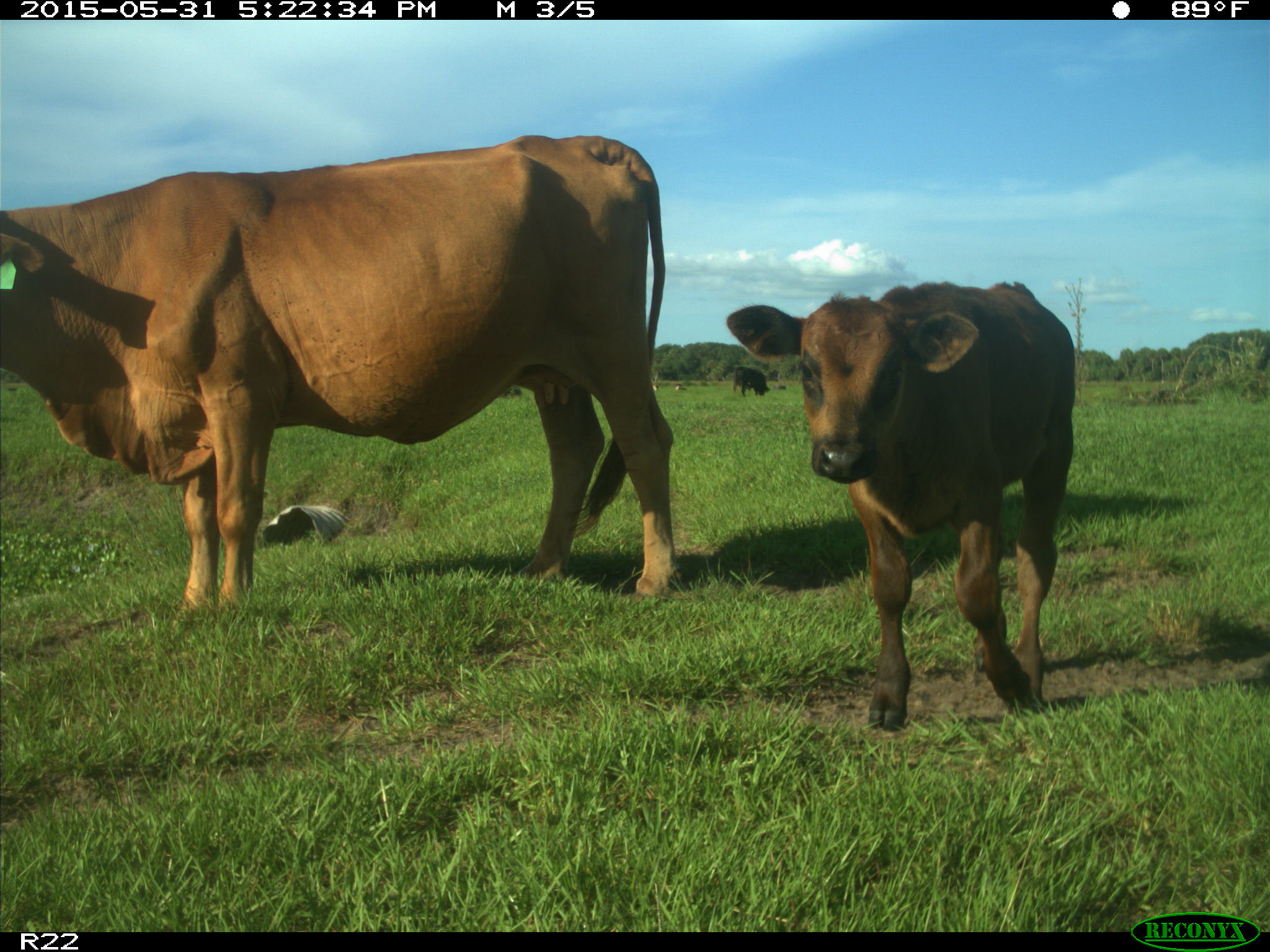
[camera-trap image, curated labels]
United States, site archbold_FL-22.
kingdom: Animalia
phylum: Chordata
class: Mammalia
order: Artiodactyla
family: Bovidae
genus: Bos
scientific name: Bos taurus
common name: domestic cow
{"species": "Bos taurus (domestic cow)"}